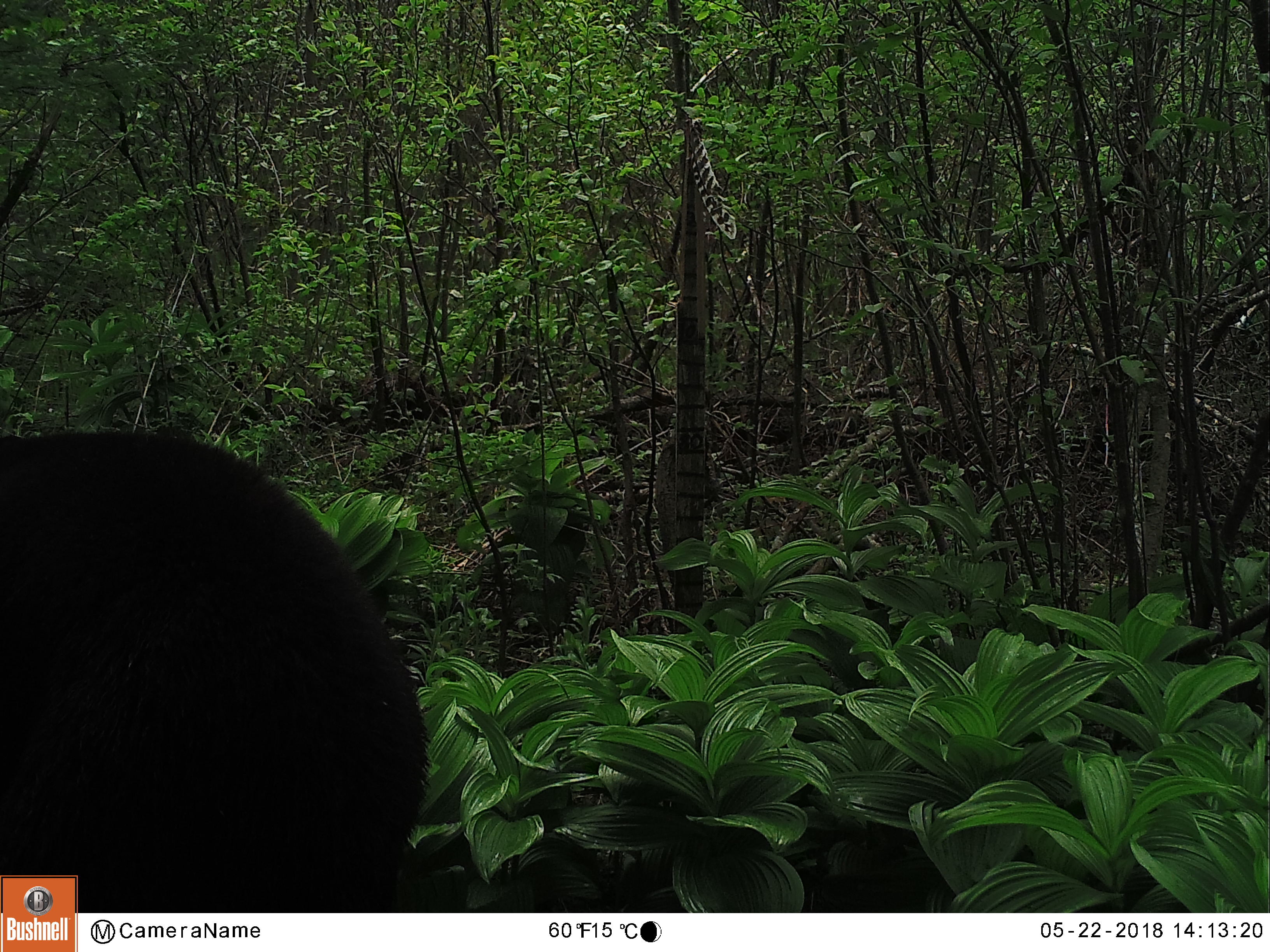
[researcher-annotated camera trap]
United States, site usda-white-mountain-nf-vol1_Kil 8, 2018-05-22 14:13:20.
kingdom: Animalia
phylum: Chordata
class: Mammalia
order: Carnivora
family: Ursidae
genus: Ursus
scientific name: Ursus americanus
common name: black bear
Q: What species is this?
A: Black bear (Ursus americanus).